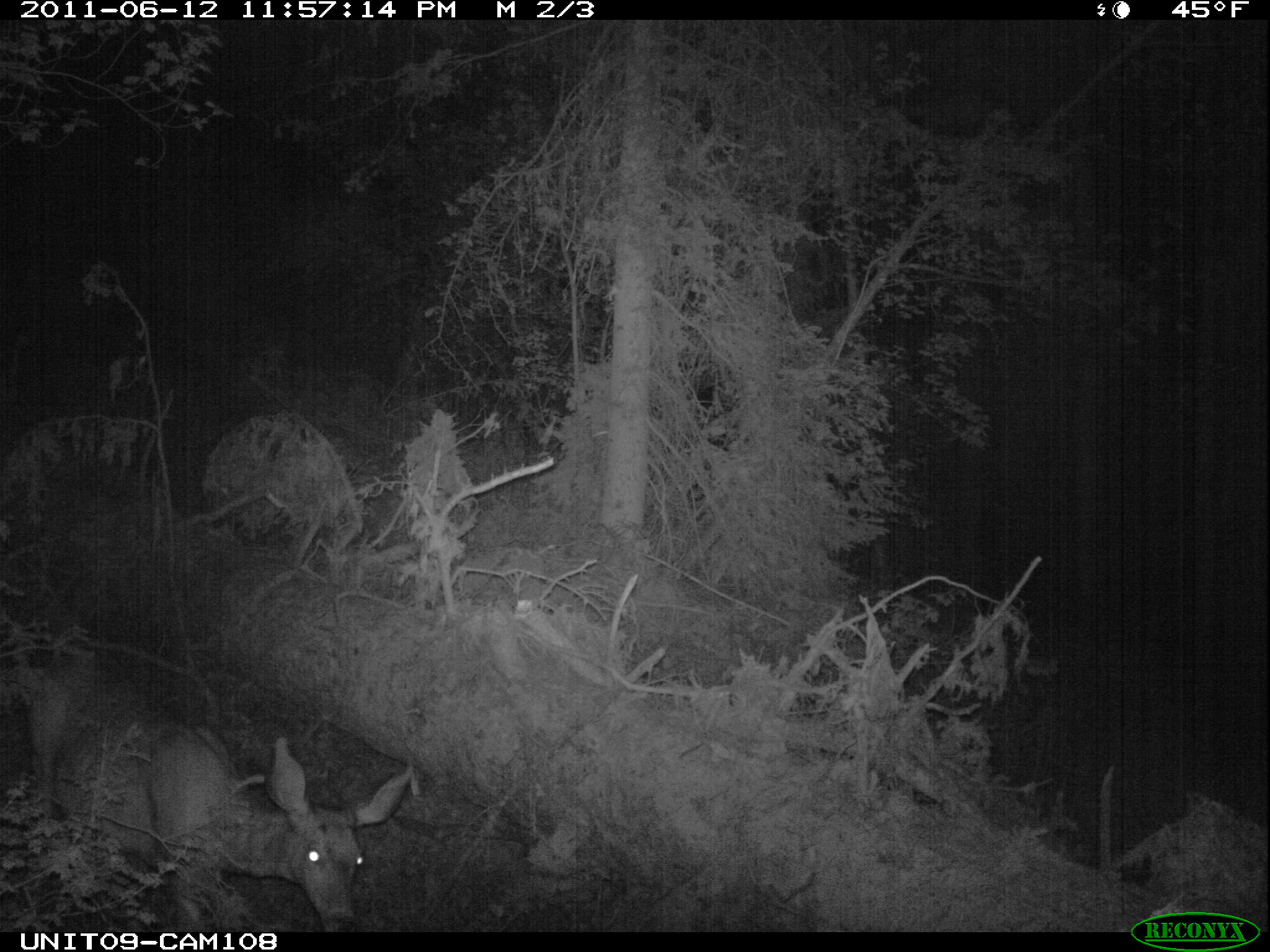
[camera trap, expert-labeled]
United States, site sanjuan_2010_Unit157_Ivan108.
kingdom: Animalia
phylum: Chordata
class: Mammalia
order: Artiodactyla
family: Cervidae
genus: Odocoileus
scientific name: Odocoileus hemionus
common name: mule deer